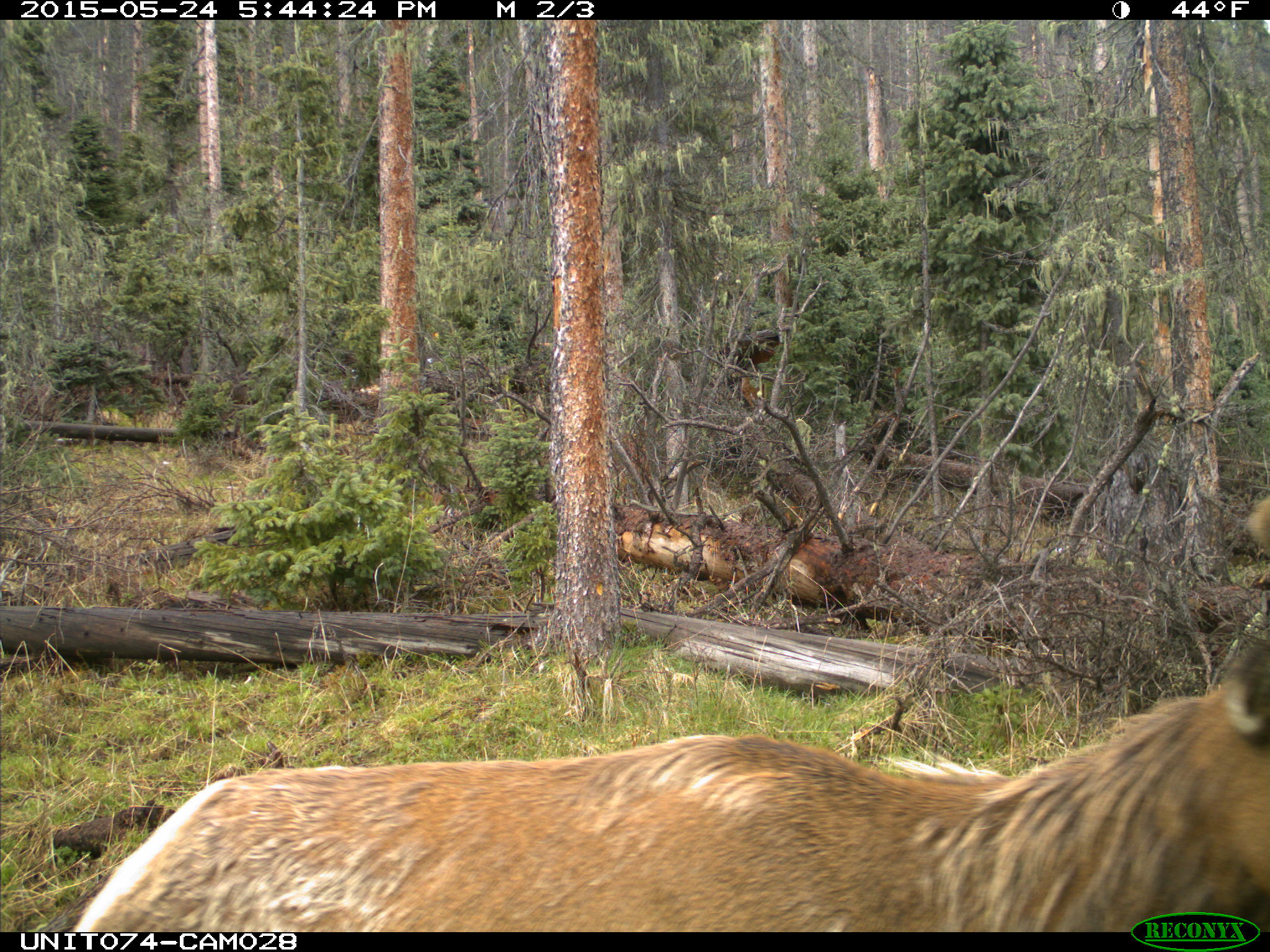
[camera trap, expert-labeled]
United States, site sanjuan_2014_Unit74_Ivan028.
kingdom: Animalia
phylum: Chordata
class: Mammalia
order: Artiodactyla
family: Cervidae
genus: Cervus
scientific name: Cervus elaphus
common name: red deer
Cervus elaphus (red deer).